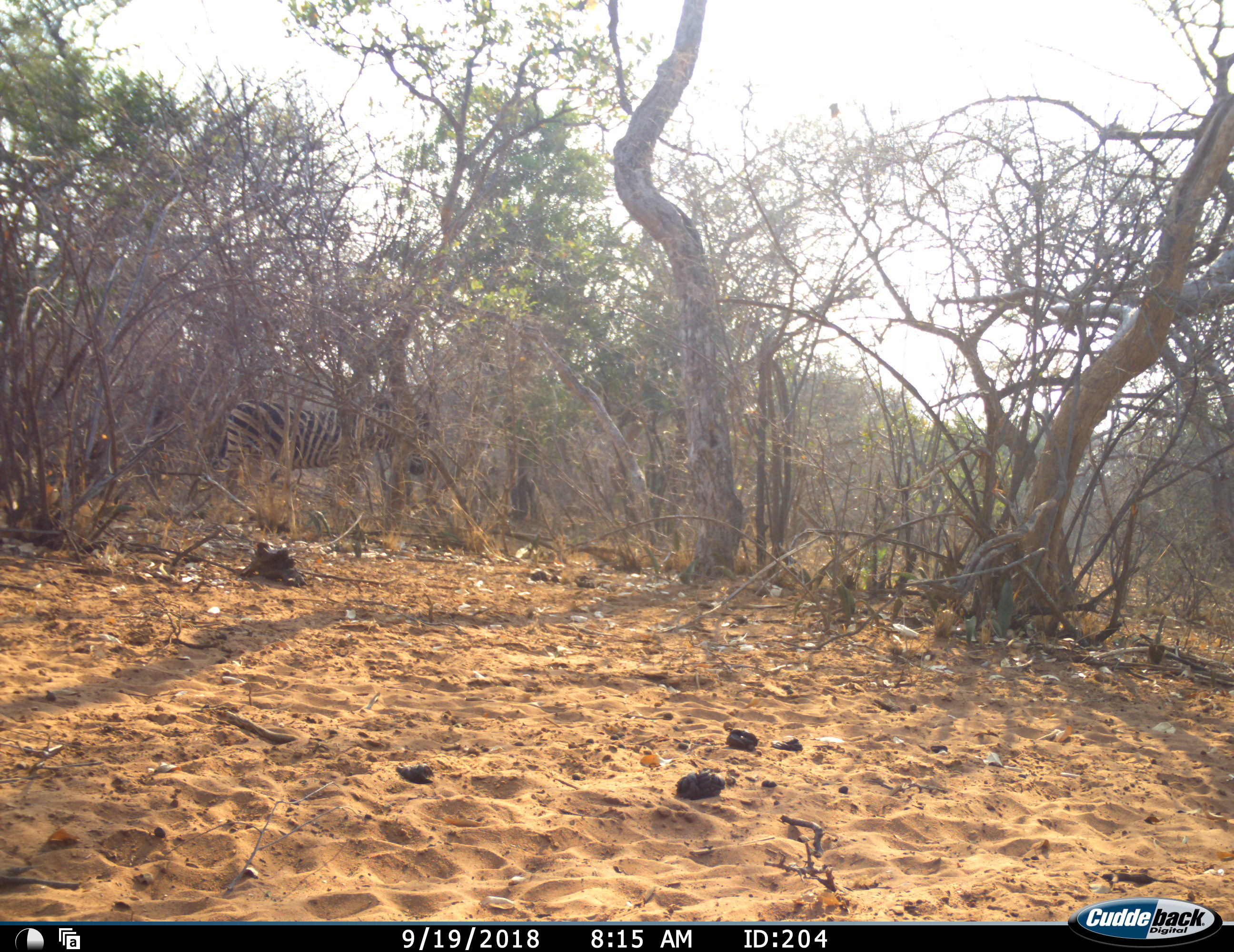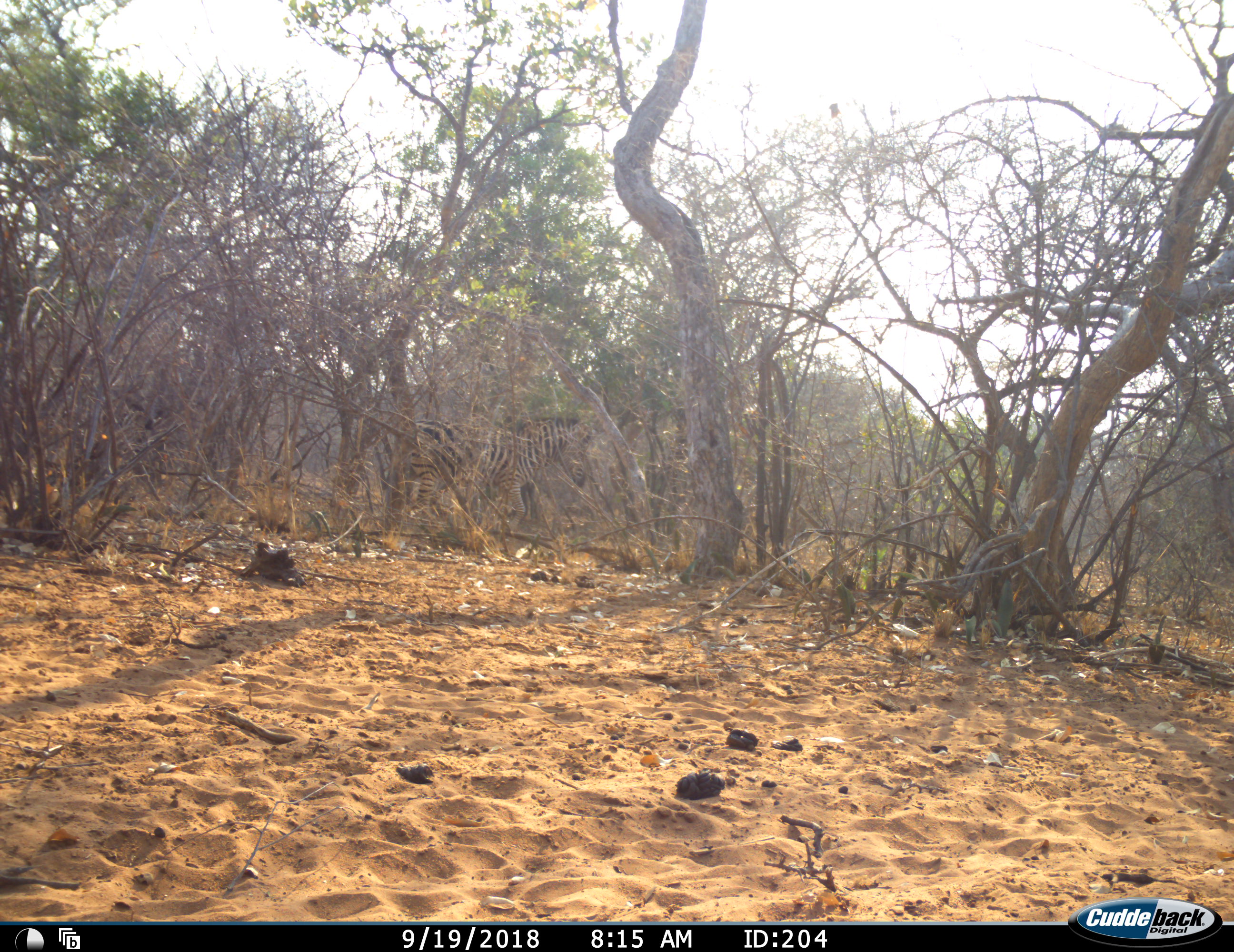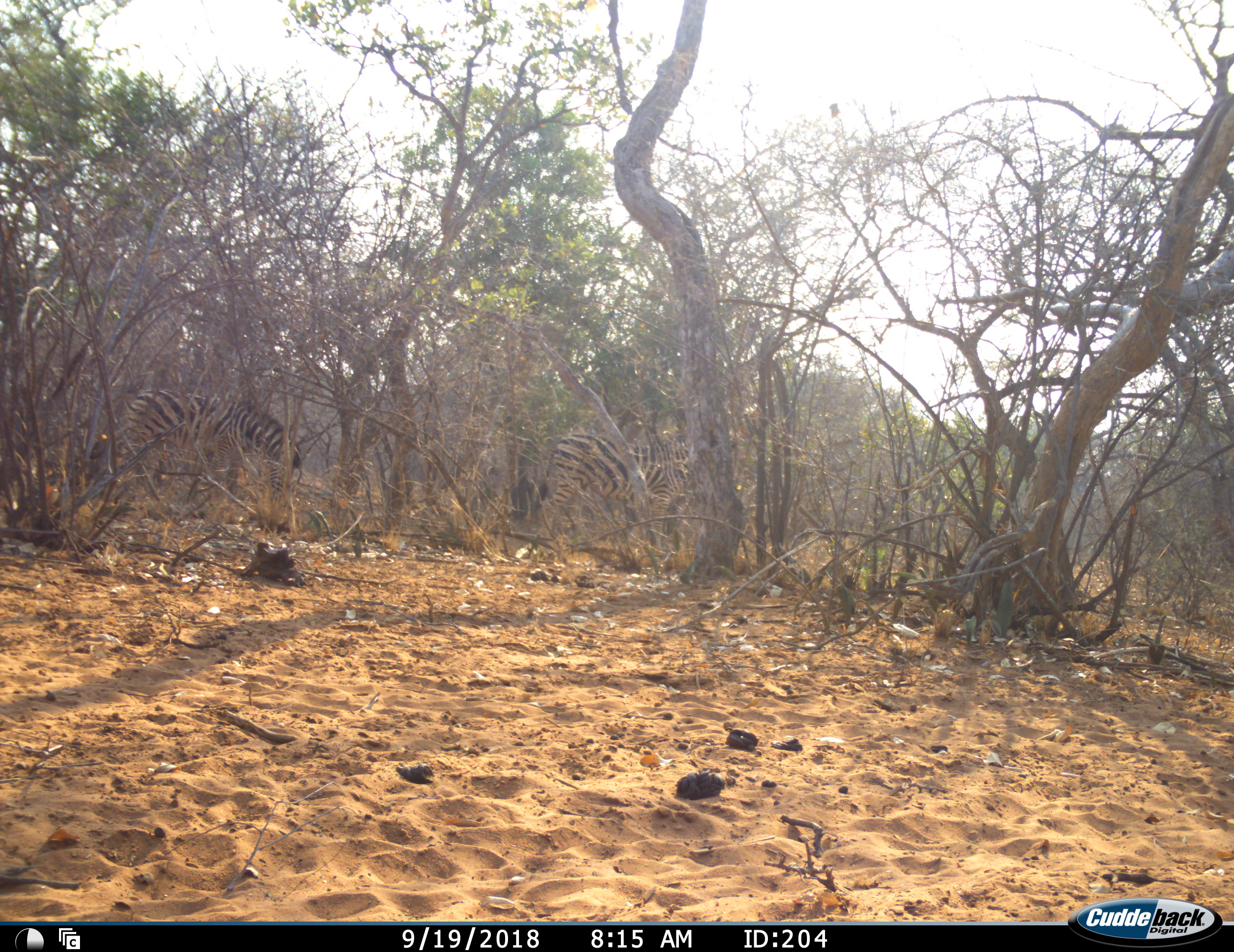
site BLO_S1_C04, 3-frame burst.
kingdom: Animalia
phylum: Chordata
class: Mammalia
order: Perissodactyla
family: Equidae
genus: Equus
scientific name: Equus quagga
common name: plains zebra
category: zebraplains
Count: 2.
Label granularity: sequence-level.